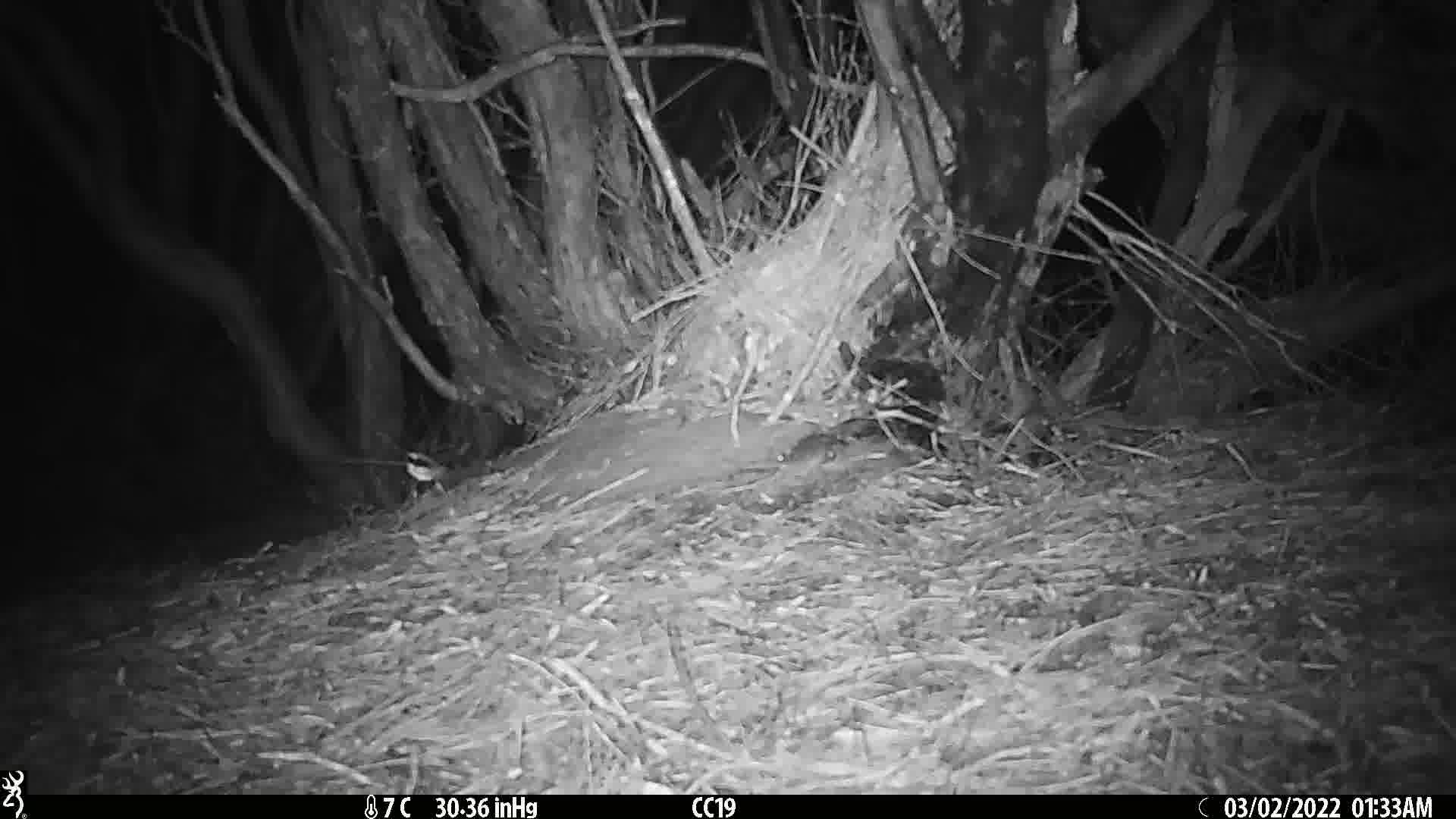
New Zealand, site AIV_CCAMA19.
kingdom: Animalia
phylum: Chordata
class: Mammalia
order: Rodentia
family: Muridae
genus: Mus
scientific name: Mus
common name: mouse